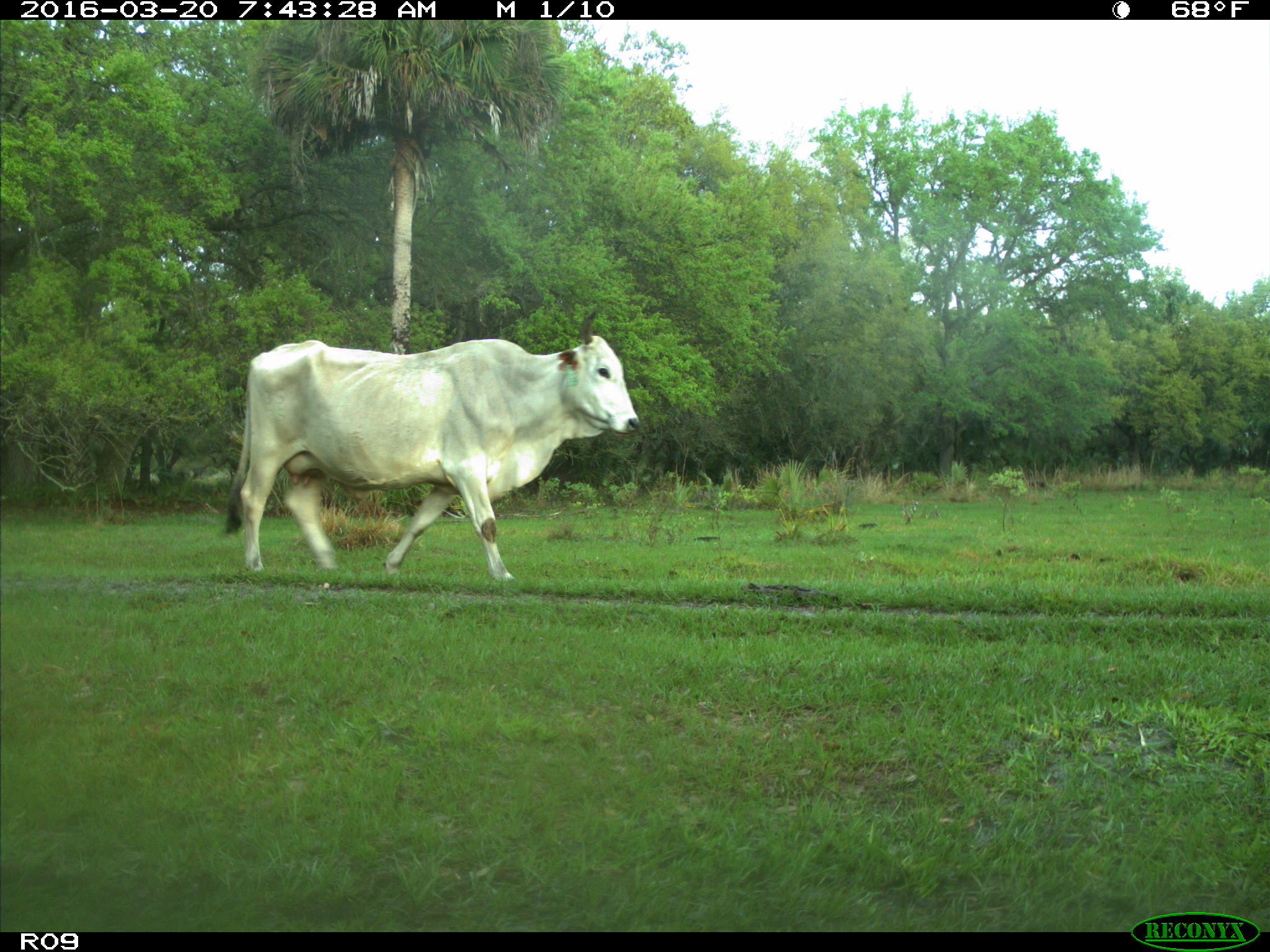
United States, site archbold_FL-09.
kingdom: Animalia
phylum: Chordata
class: Mammalia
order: Artiodactyla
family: Bovidae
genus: Bos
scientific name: Bos taurus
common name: domestic cow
Bos taurus (domestic cow).